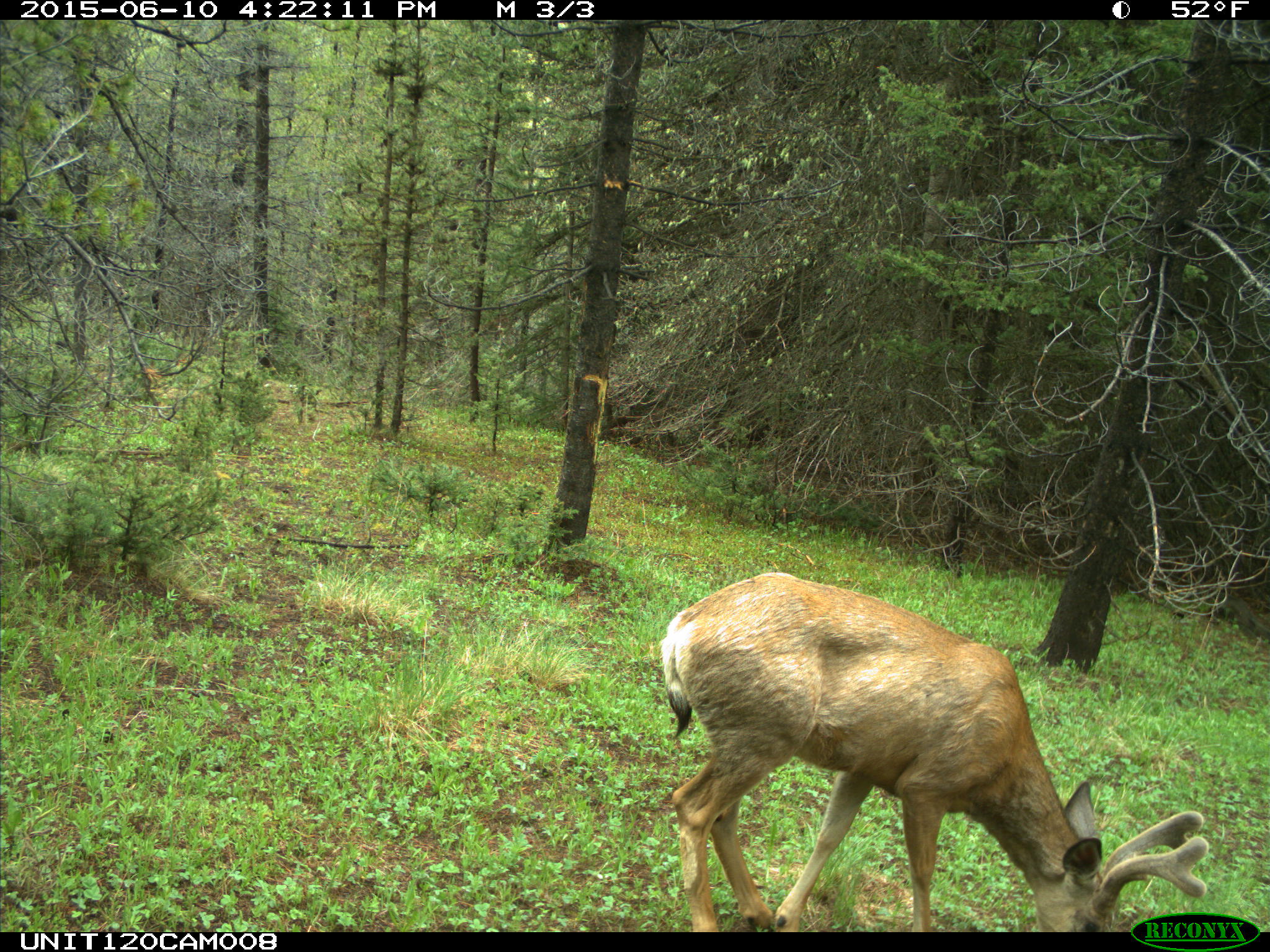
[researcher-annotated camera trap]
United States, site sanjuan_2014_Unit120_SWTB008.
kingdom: Animalia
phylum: Chordata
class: Mammalia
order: Artiodactyla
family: Cervidae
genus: Odocoileus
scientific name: Odocoileus hemionus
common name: mule deer